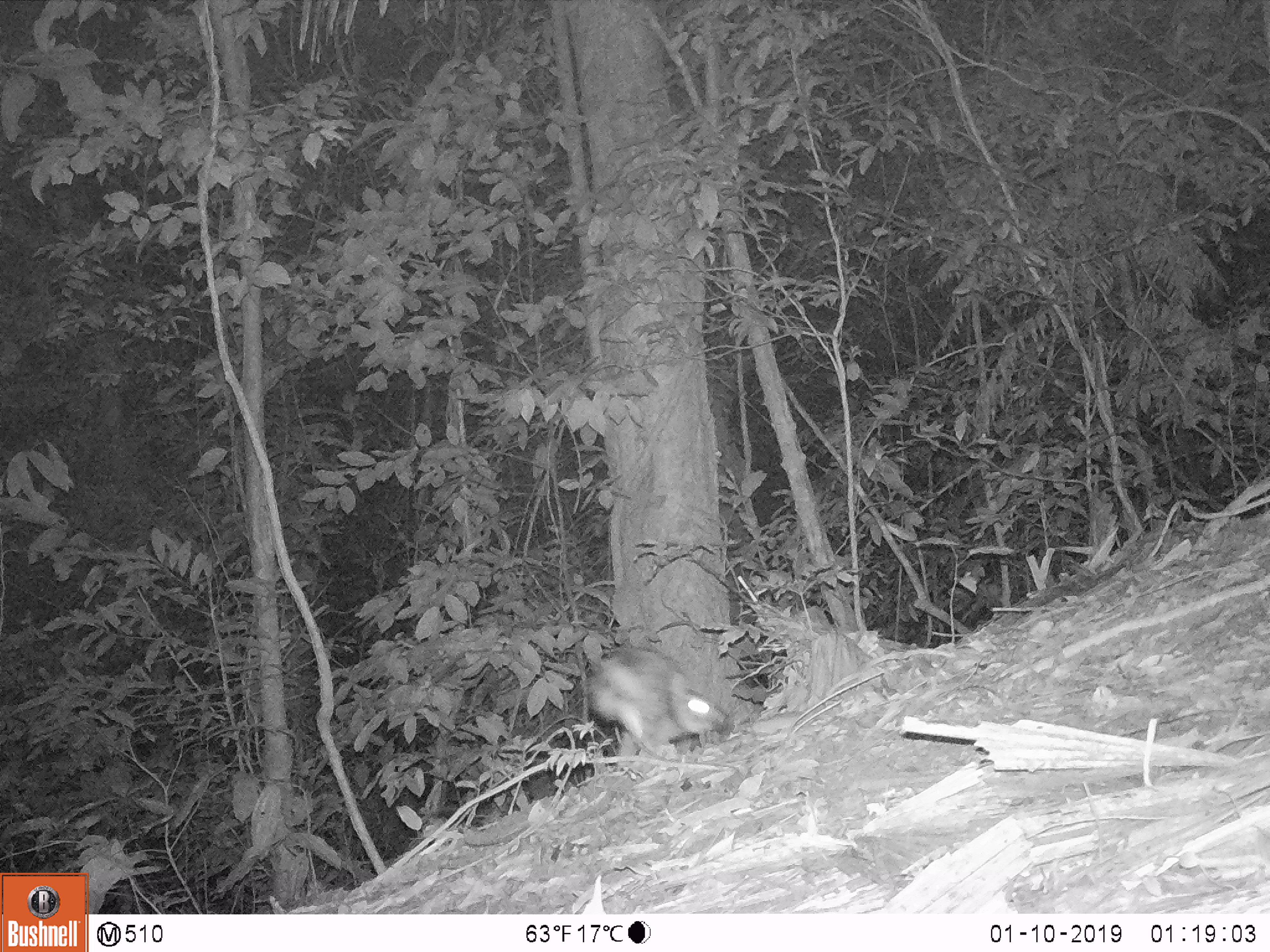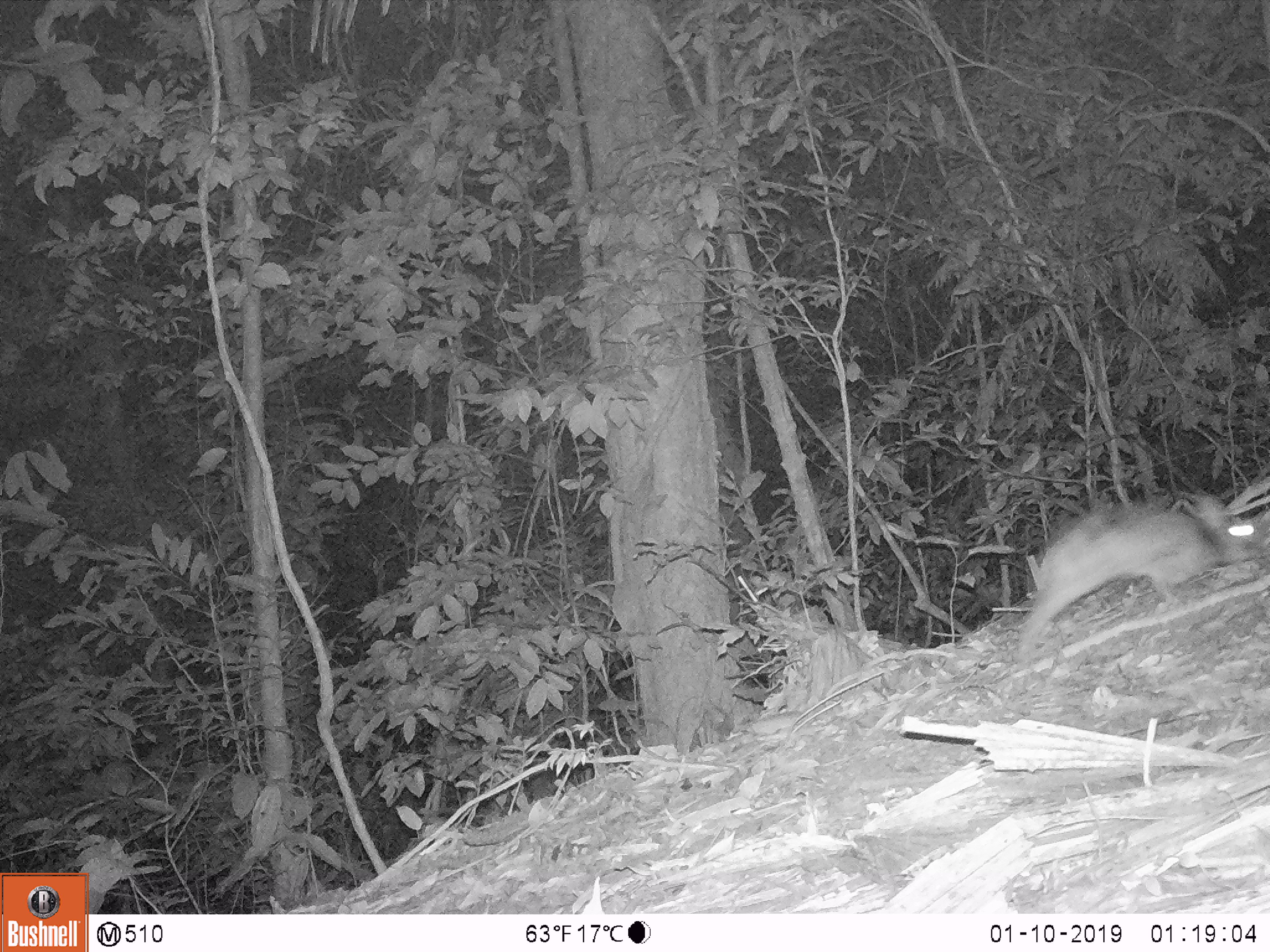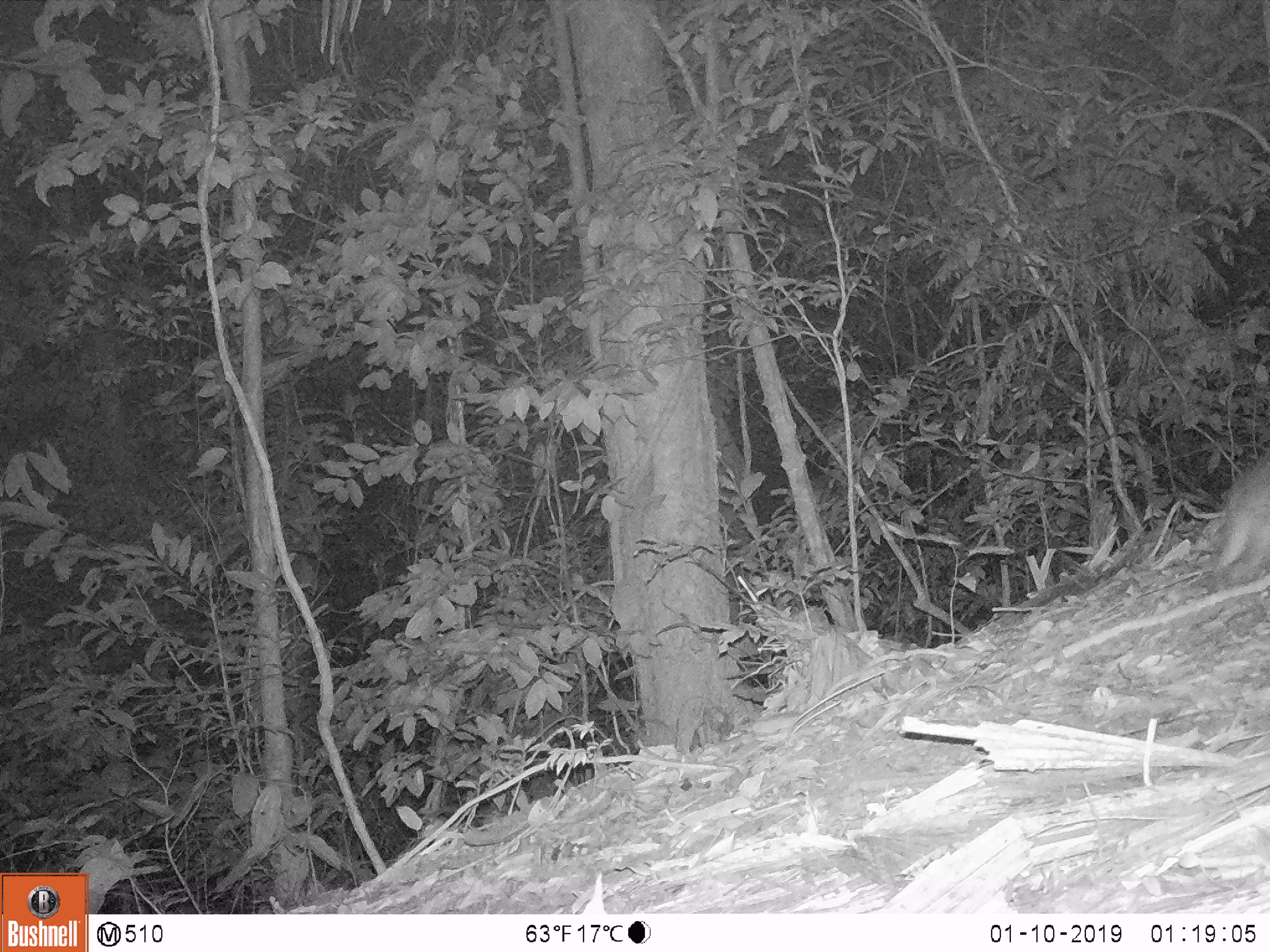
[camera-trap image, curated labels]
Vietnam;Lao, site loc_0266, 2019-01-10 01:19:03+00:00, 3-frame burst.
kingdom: Animalia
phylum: Chordata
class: Mammalia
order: Lagomorpha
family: Leporidae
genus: Nesolagus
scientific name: Nesolagus timminsi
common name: annamite striped rabbit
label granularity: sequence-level